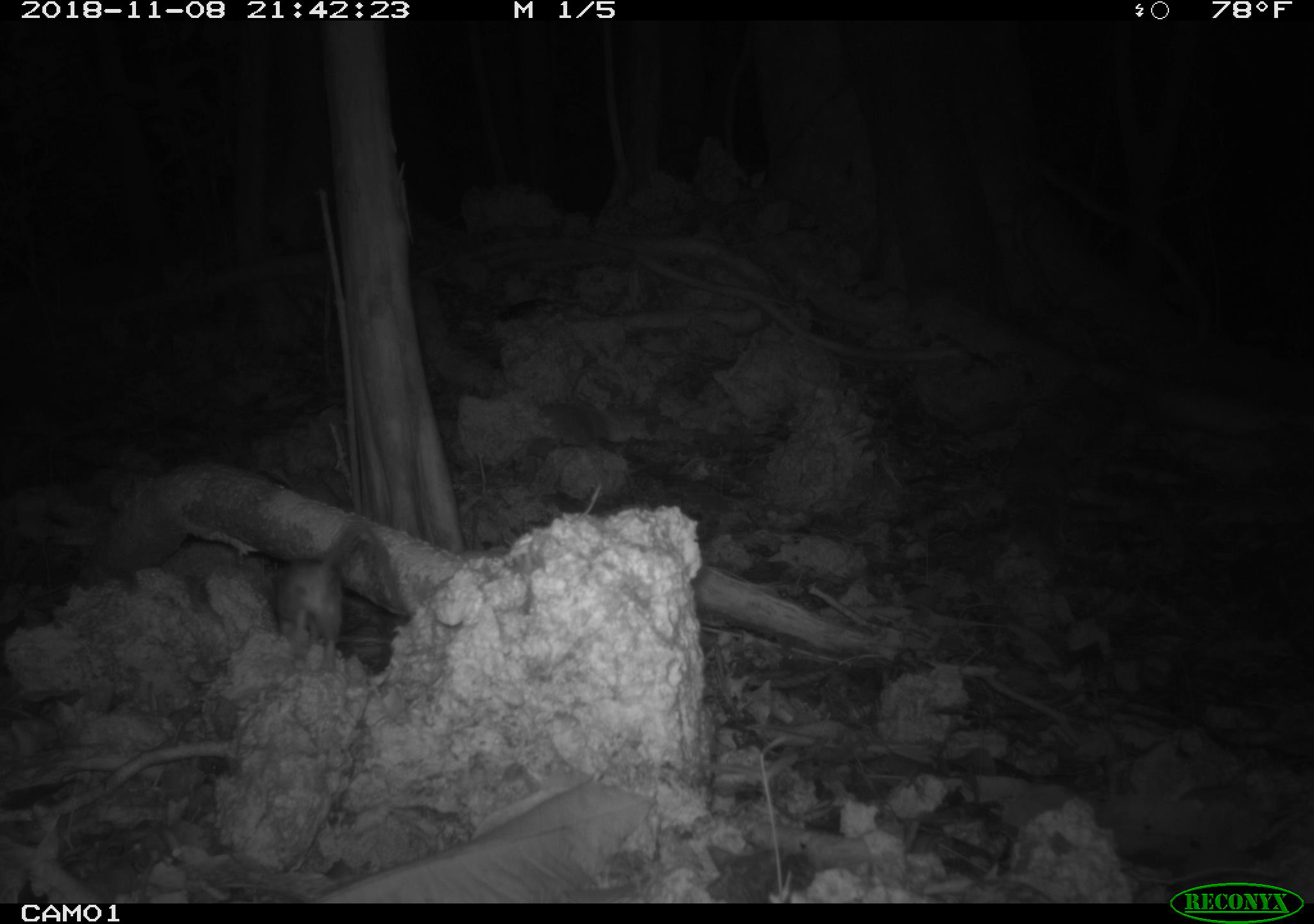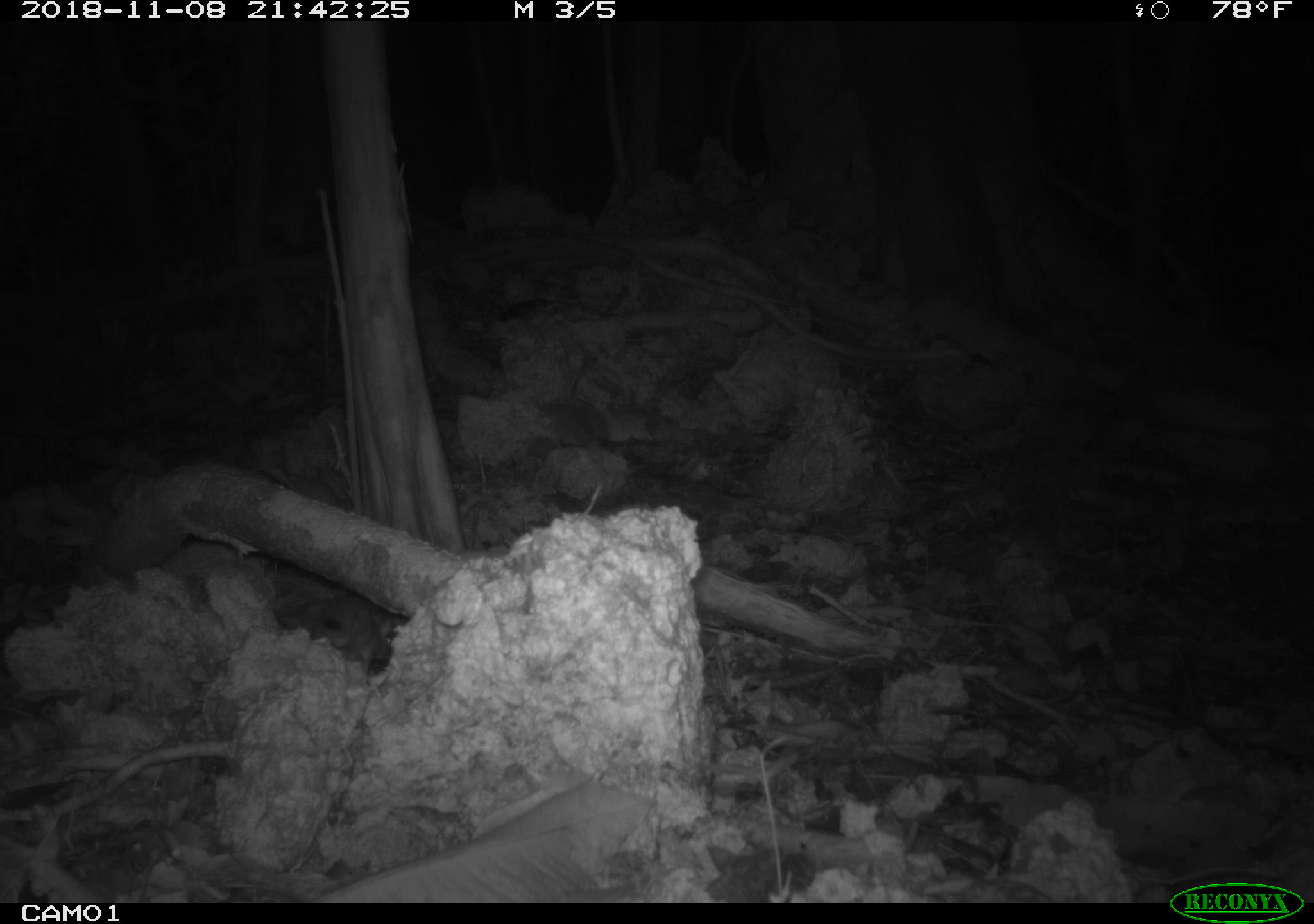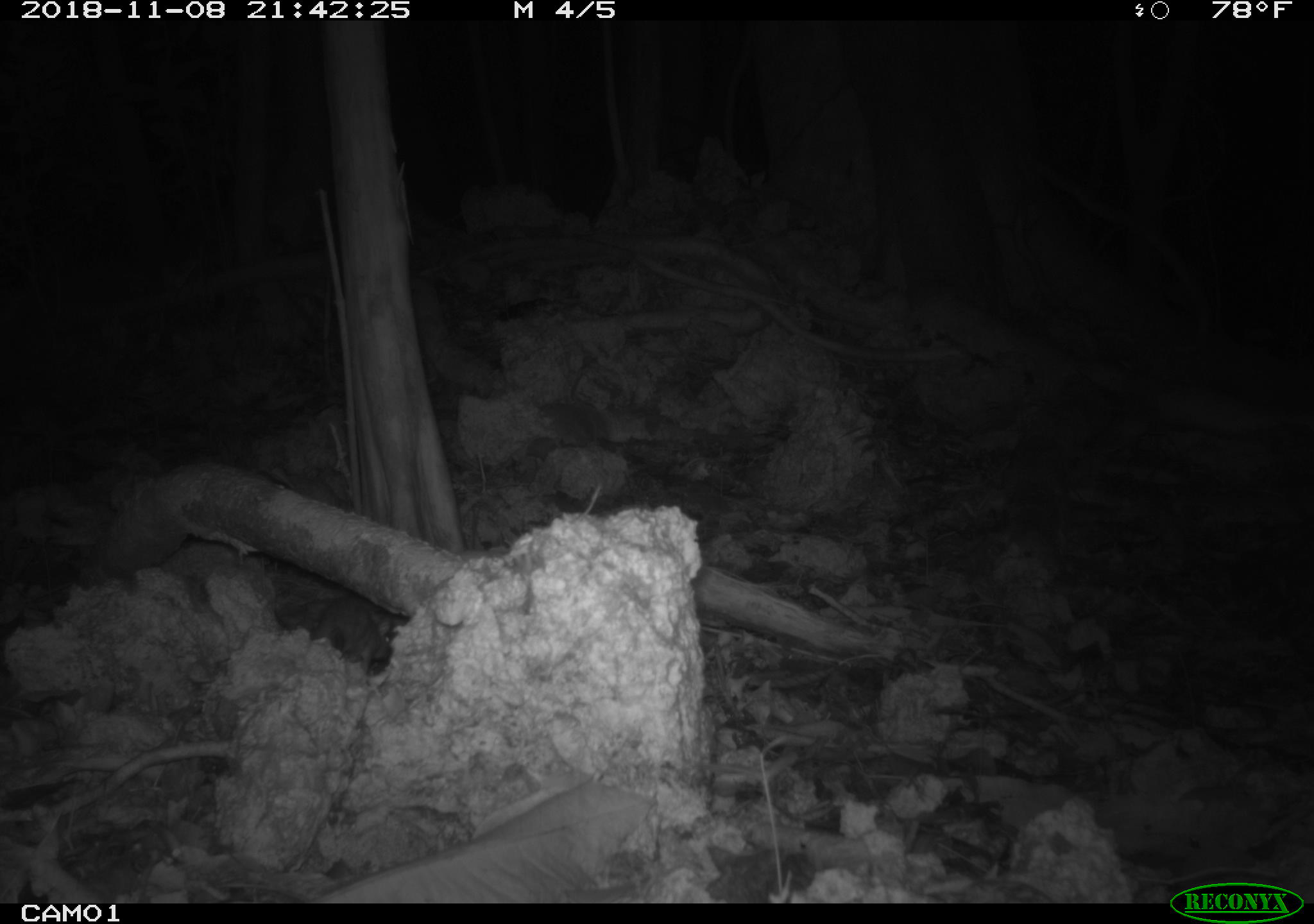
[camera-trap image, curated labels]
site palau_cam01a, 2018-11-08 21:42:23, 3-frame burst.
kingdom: Animalia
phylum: Chordata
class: Mammalia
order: Rodentia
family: Muridae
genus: Rattus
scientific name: Rattus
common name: rat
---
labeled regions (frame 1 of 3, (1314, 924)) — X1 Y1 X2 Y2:
rat: 255 503 411 678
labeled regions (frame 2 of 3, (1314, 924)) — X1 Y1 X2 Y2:
rat: 313 586 400 669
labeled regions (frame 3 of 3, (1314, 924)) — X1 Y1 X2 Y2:
rat: 309 594 397 667